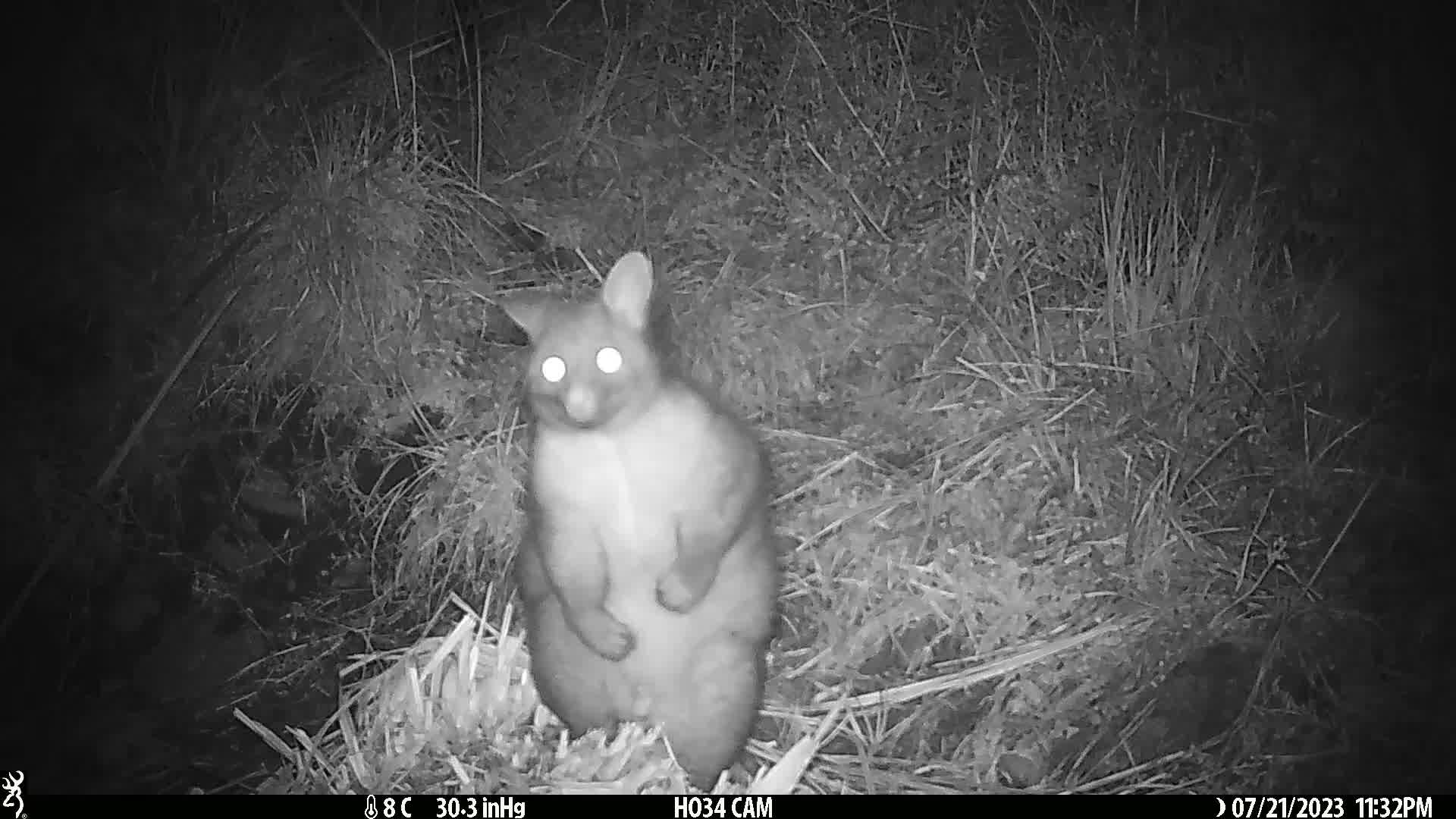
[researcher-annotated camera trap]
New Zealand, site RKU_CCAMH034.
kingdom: Animalia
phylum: Chordata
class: Mammalia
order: Diprotodontia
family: Phalangeridae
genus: Trichosurus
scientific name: Trichosurus vulpecula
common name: common brushtail possum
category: possum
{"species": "possum (common brushtail possum) (Trichosurus vulpecula)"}